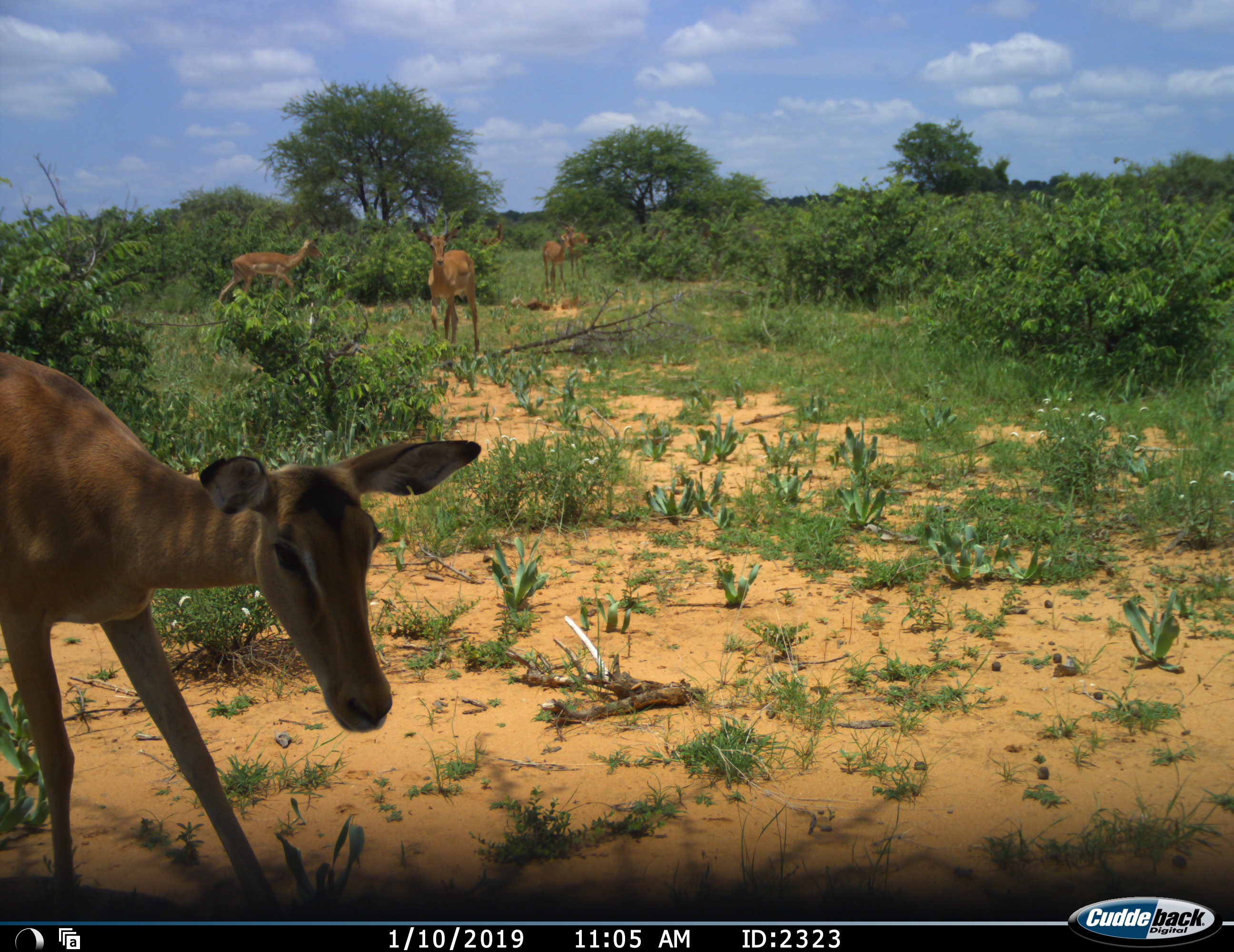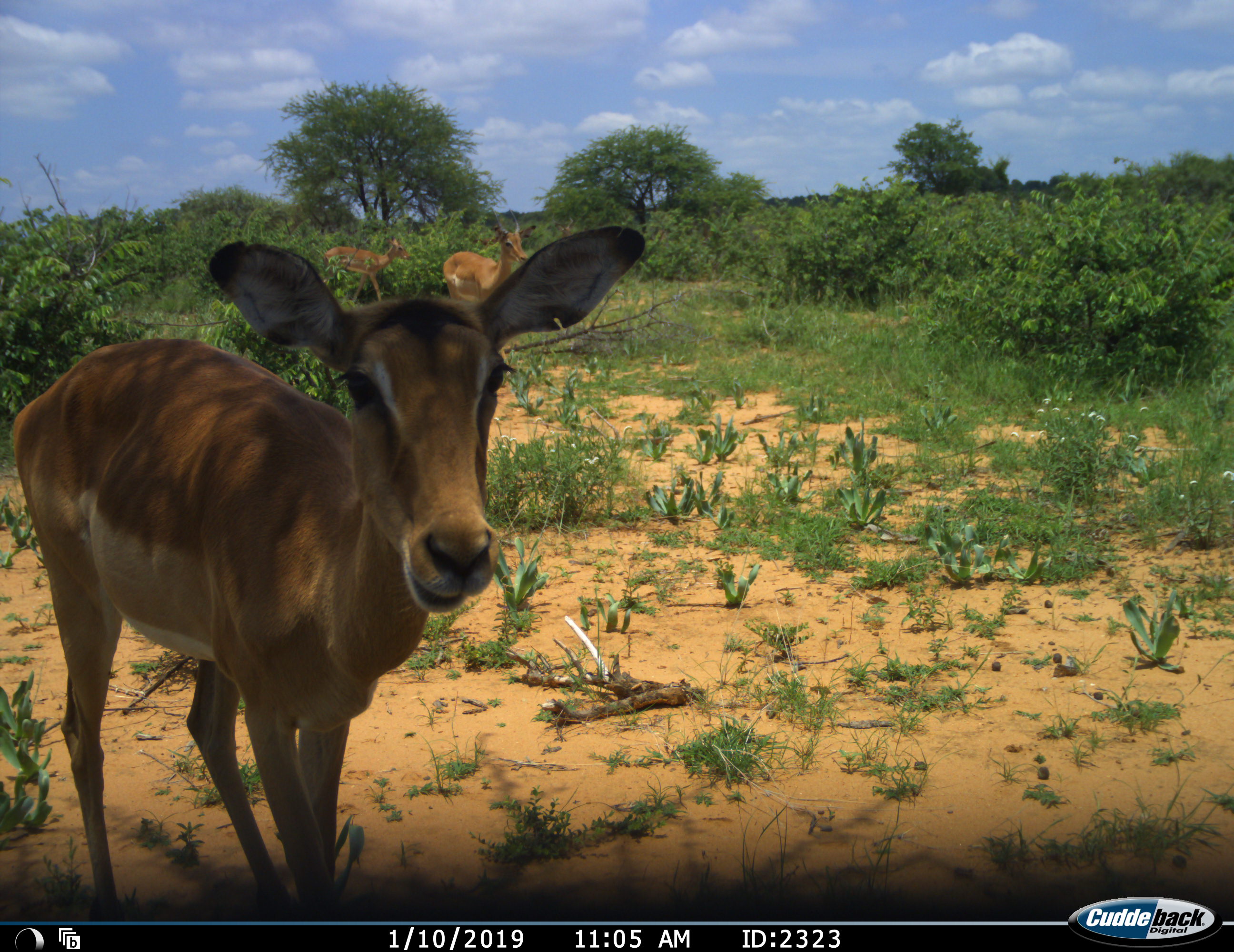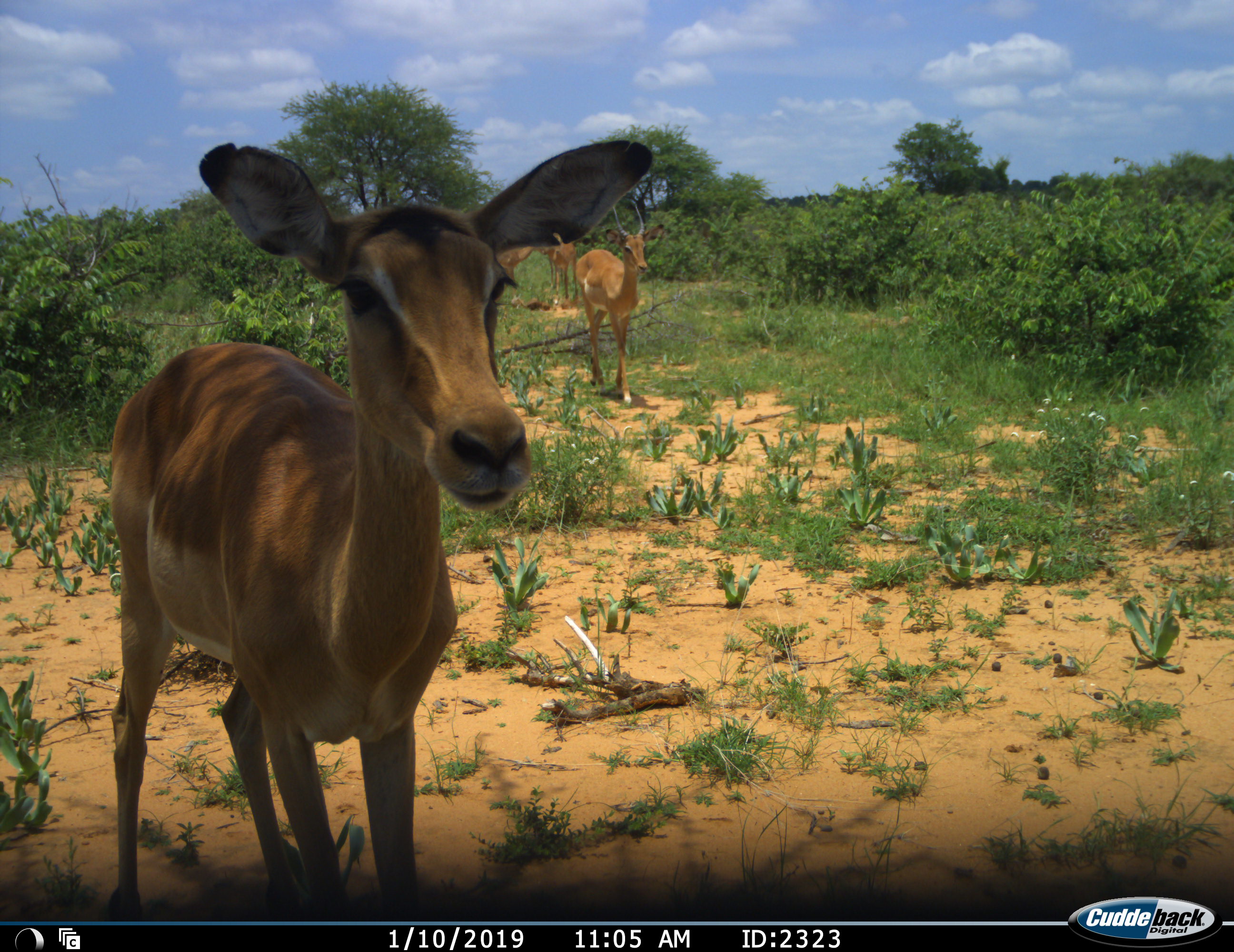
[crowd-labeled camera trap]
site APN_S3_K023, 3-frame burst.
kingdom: Animalia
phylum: Chordata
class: Mammalia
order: Artiodactyla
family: Bovidae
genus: Aepyceros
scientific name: Aepyceros melampus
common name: impala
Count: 5.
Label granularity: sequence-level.